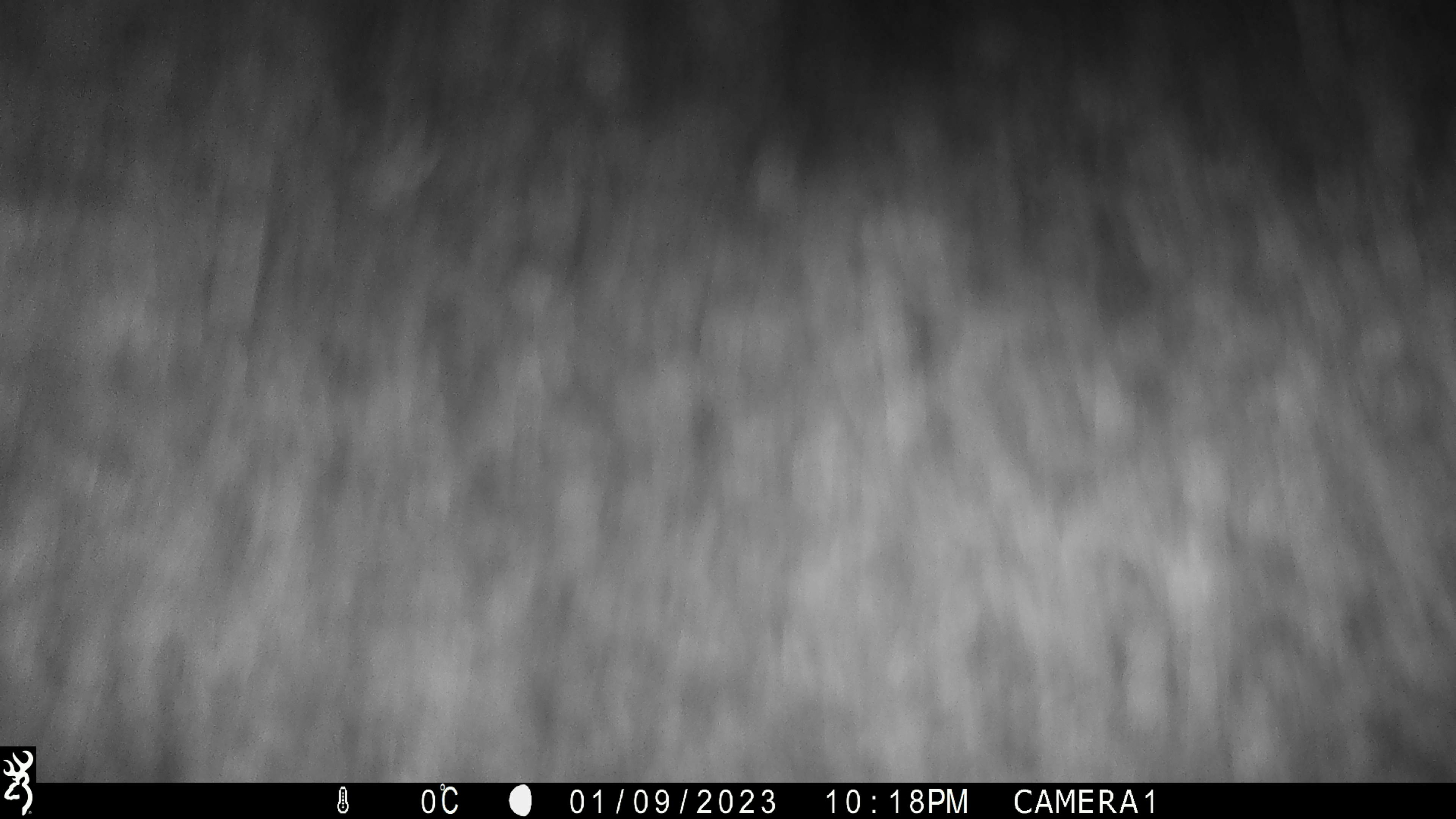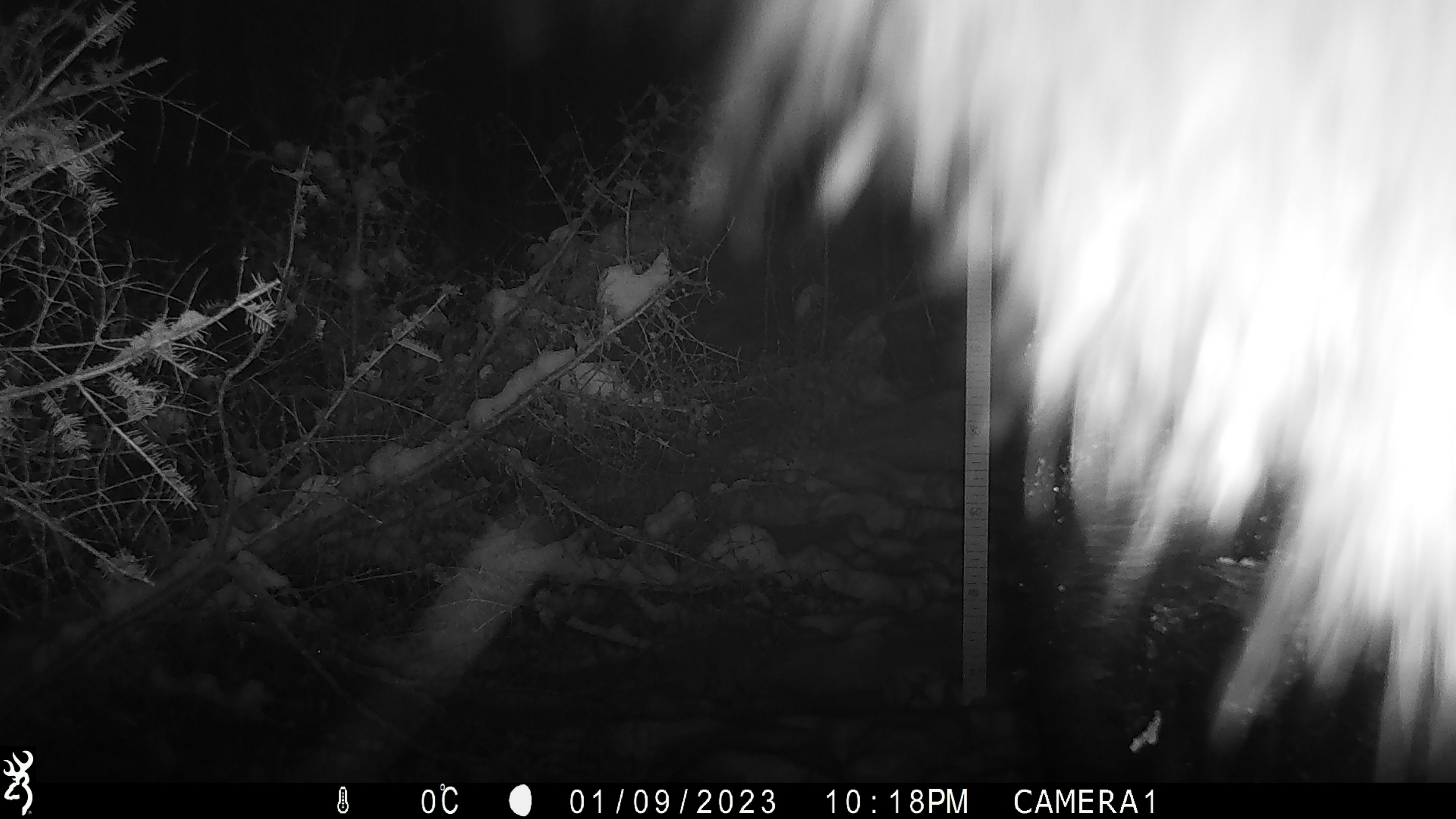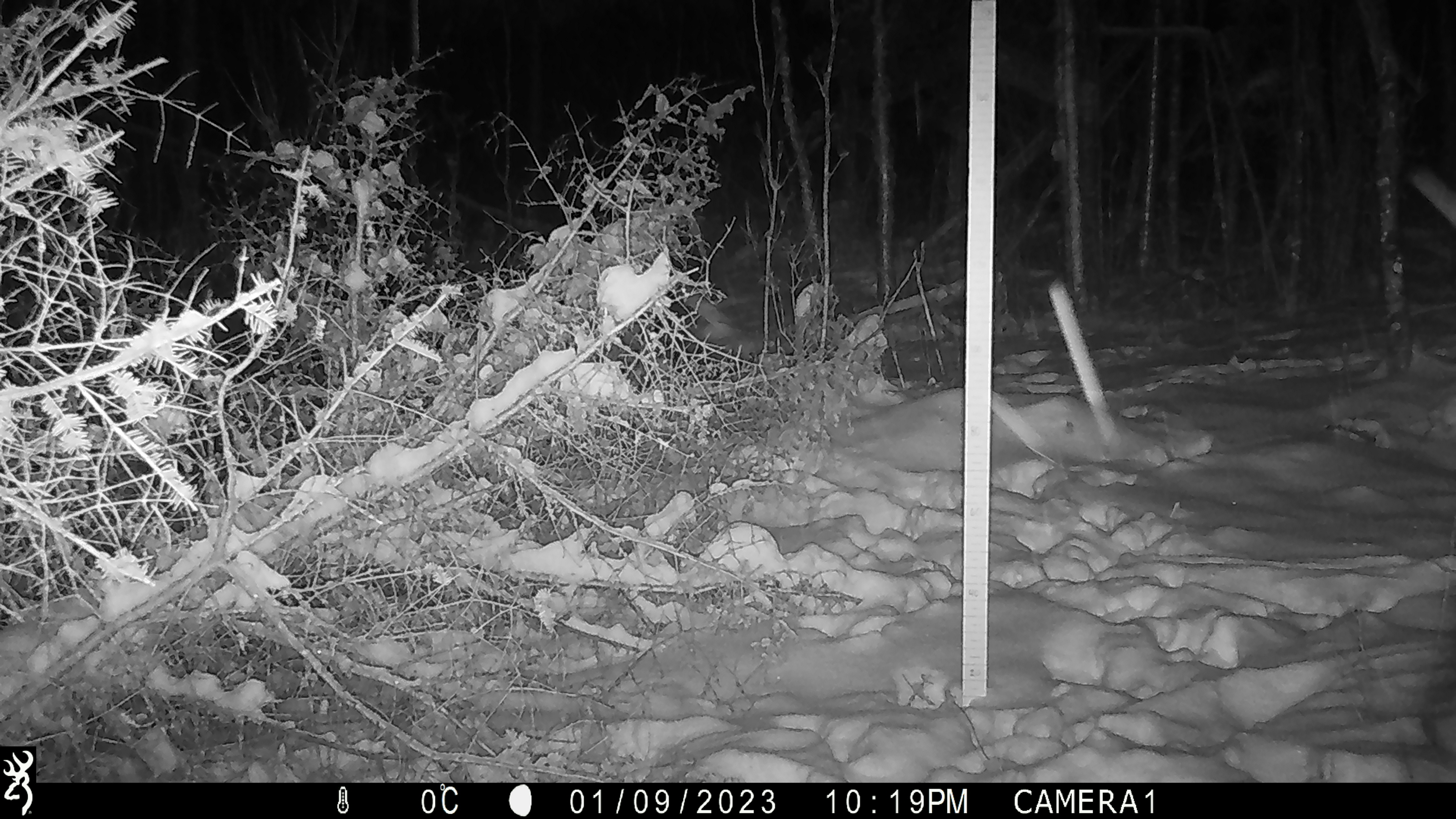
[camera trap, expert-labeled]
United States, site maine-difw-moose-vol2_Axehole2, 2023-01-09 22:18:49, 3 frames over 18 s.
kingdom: Animalia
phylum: Chordata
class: Mammalia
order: Artiodactyla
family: Cervidae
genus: Alces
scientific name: Alces alces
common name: moose